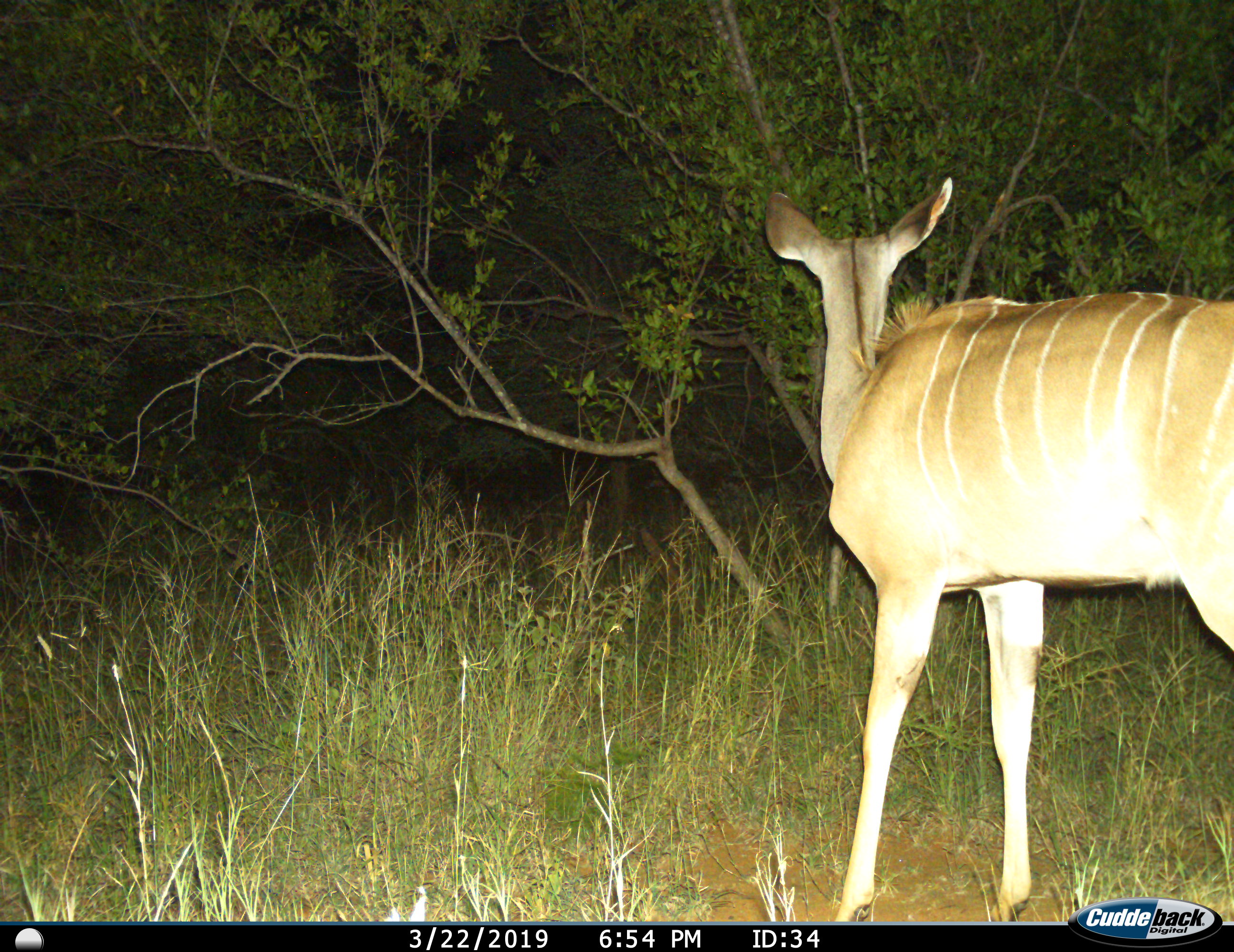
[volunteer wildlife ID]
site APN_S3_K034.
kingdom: Animalia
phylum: Chordata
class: Mammalia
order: Artiodactyla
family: Bovidae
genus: Tragelaphus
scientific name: Tragelaphus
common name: kudu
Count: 1.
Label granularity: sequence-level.